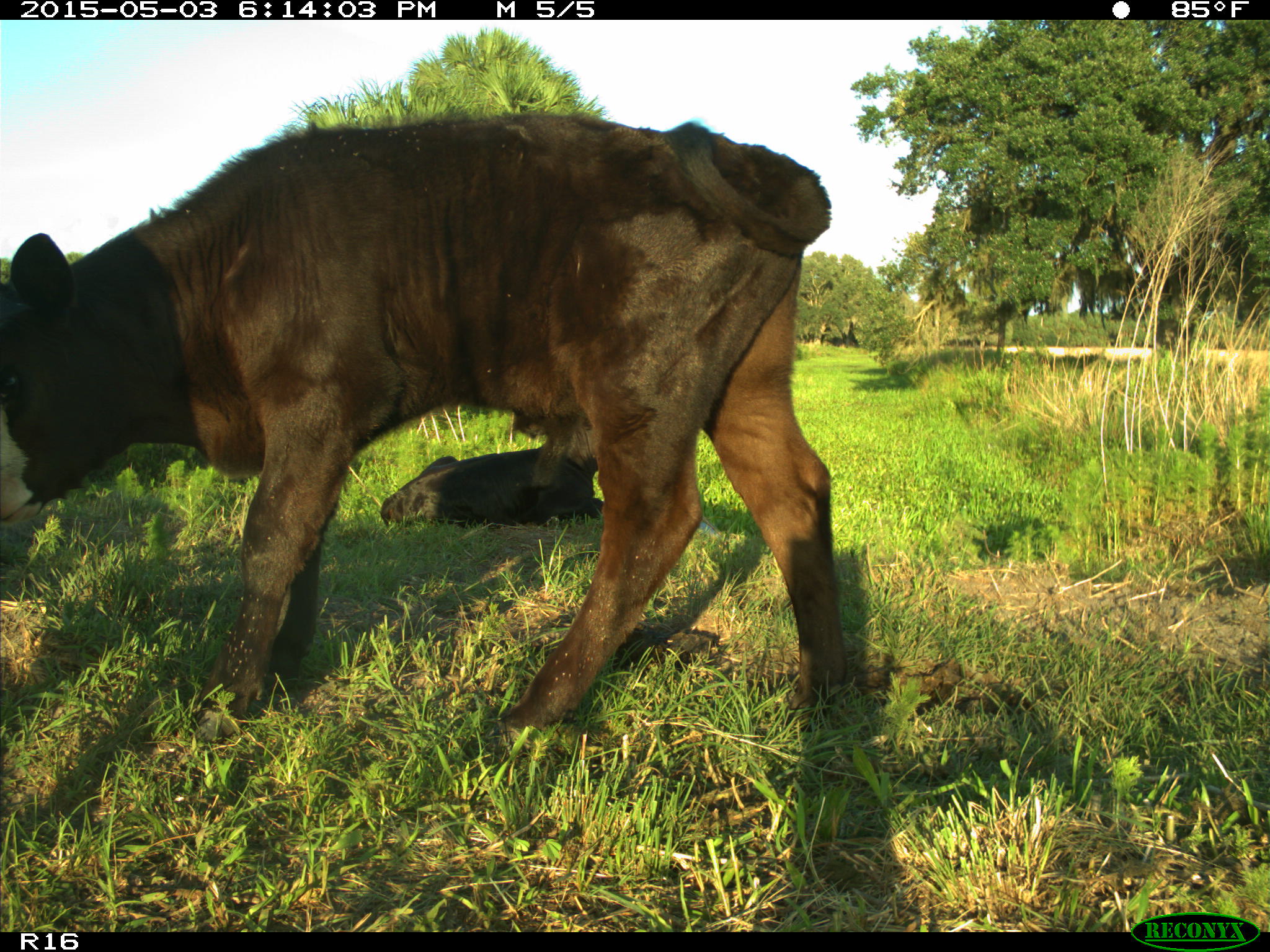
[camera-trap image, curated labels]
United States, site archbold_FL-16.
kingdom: Animalia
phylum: Chordata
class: Mammalia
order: Artiodactyla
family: Bovidae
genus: Bos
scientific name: Bos taurus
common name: domestic cow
Bos taurus (domestic cow).